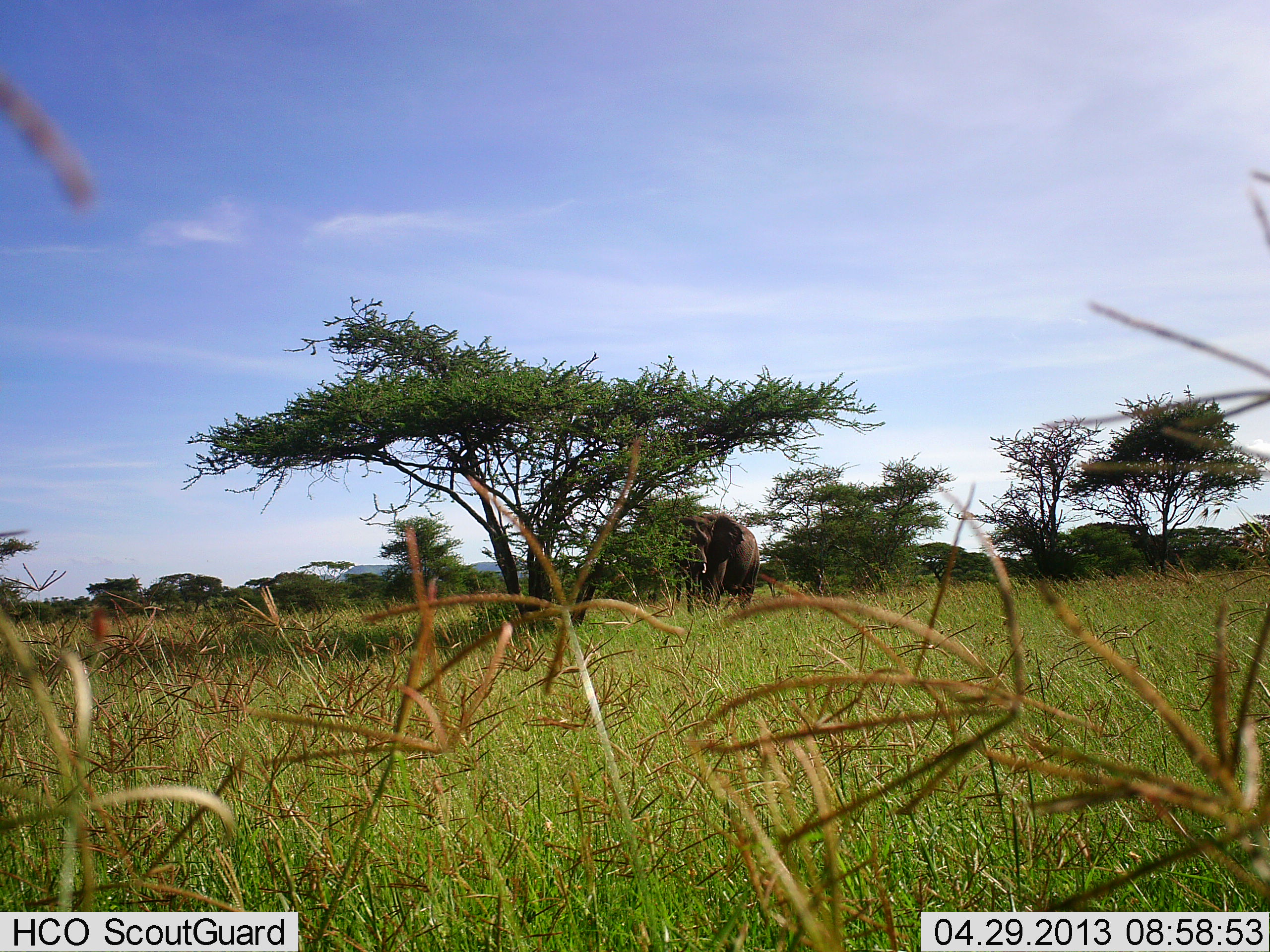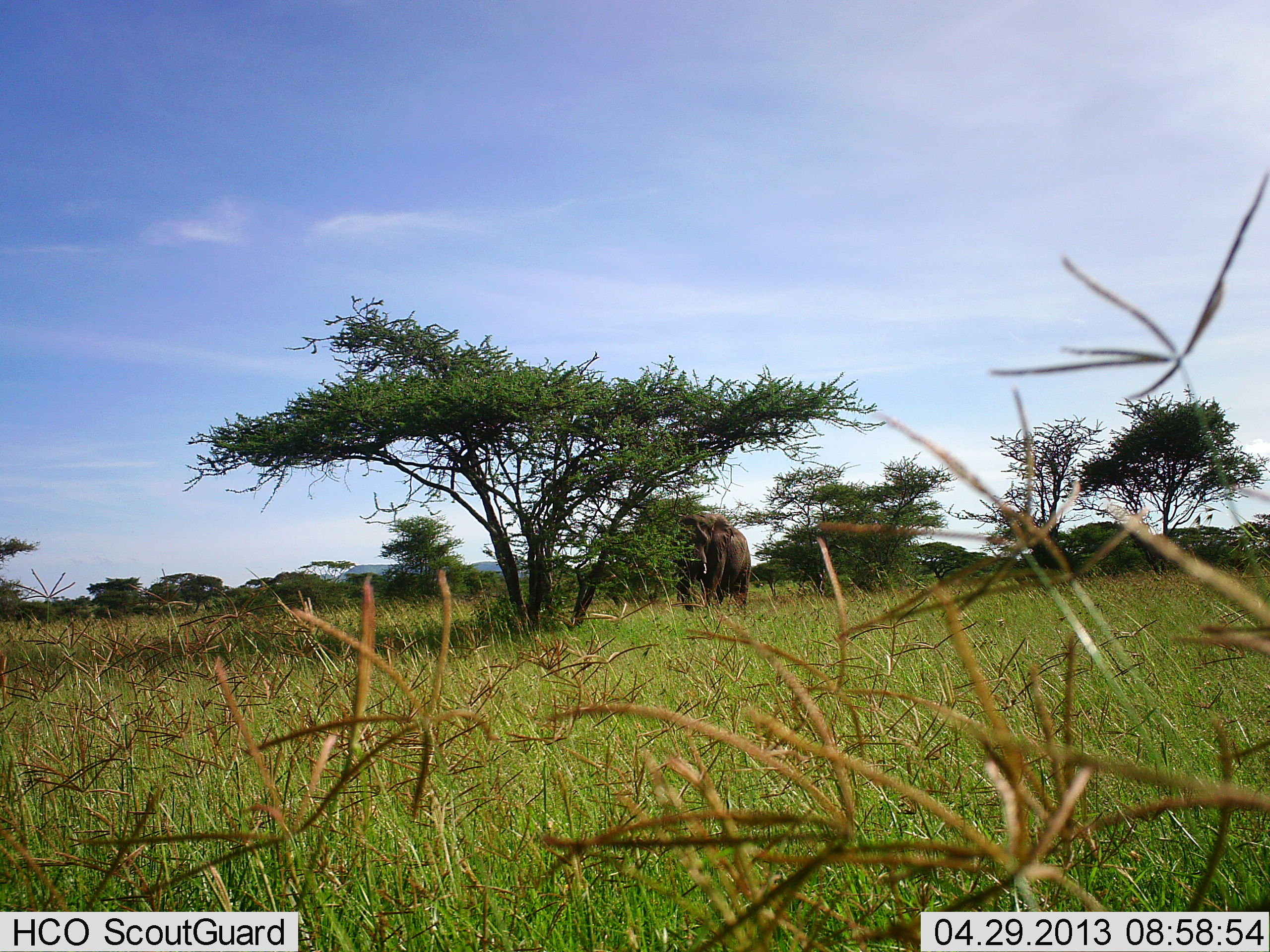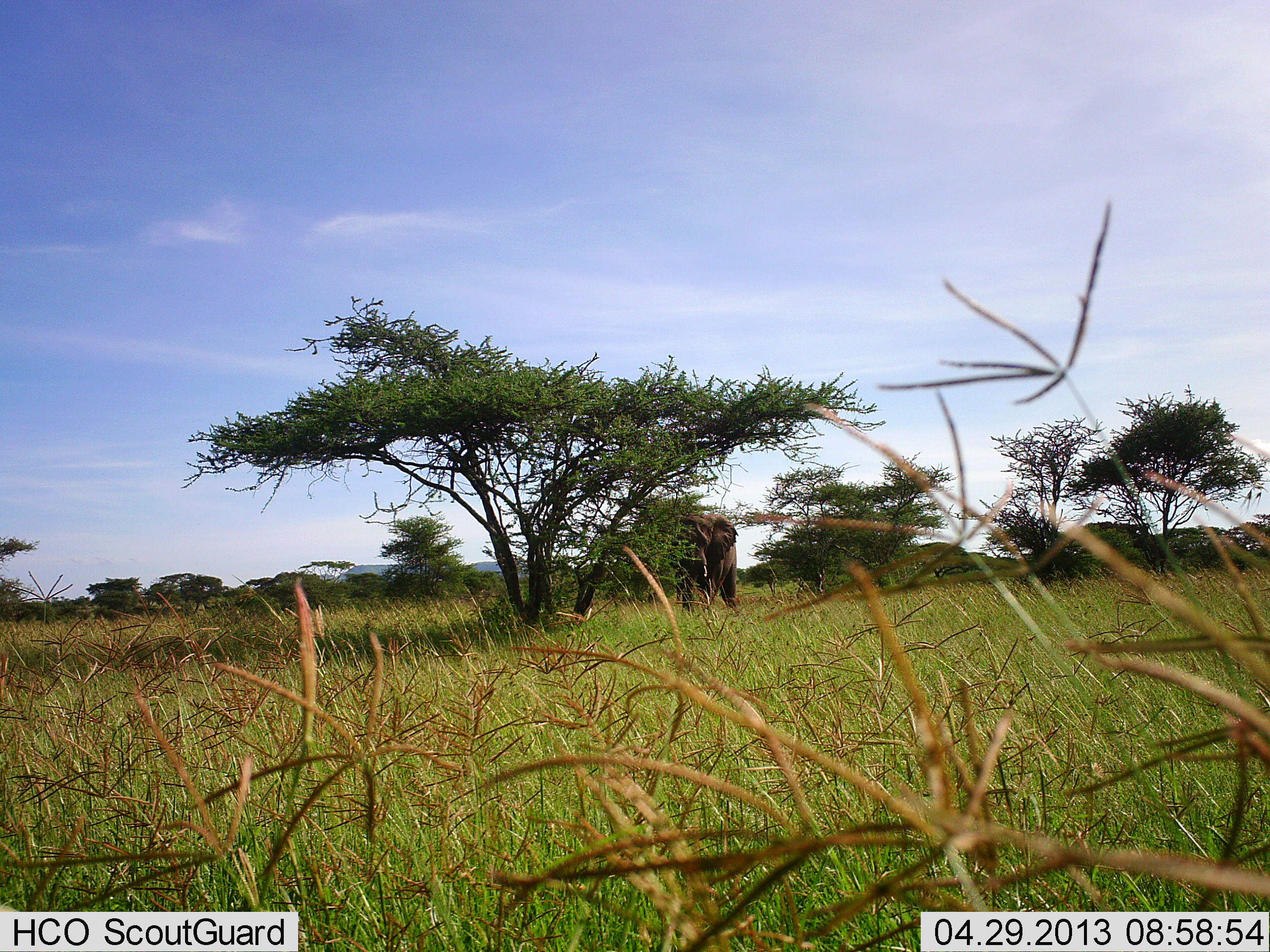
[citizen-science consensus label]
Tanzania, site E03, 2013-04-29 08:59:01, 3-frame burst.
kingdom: Animalia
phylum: Chordata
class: Mammalia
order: Proboscidea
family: Elephantidae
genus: Loxodonta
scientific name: Loxodonta africana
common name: african bush elephant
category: elephant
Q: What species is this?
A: Elephant (african bush elephant) (Loxodonta africana).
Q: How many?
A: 1.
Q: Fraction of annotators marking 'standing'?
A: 60%.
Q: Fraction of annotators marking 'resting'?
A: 10%.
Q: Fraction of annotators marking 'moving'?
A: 30%.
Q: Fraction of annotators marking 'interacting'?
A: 0%.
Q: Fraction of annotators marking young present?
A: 0%.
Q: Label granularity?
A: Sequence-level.